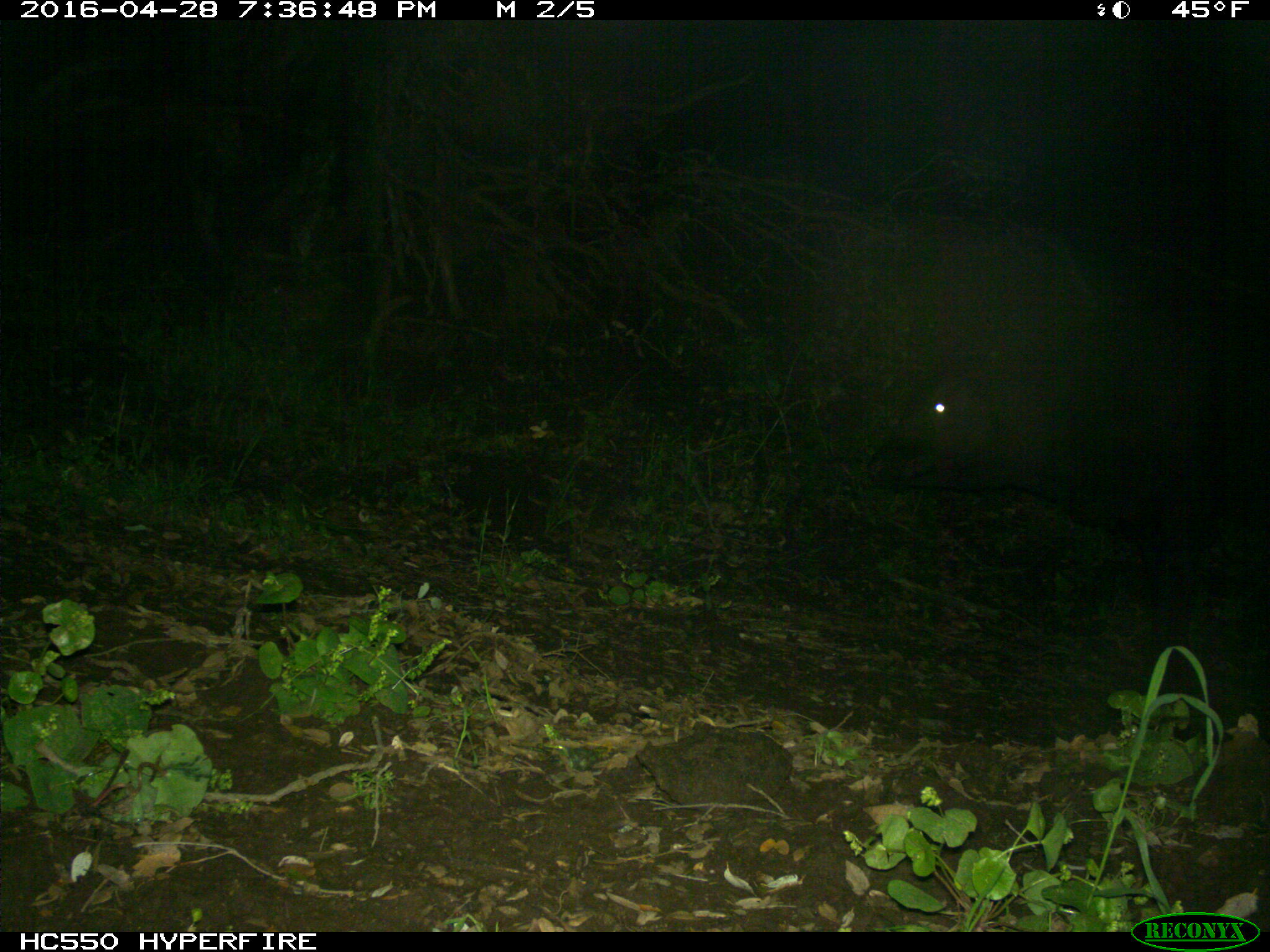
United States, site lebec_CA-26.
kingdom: Animalia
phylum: Chordata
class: Mammalia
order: Artiodactyla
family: Bovidae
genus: Bos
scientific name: Bos taurus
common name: domestic cow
Bos taurus (domestic cow).